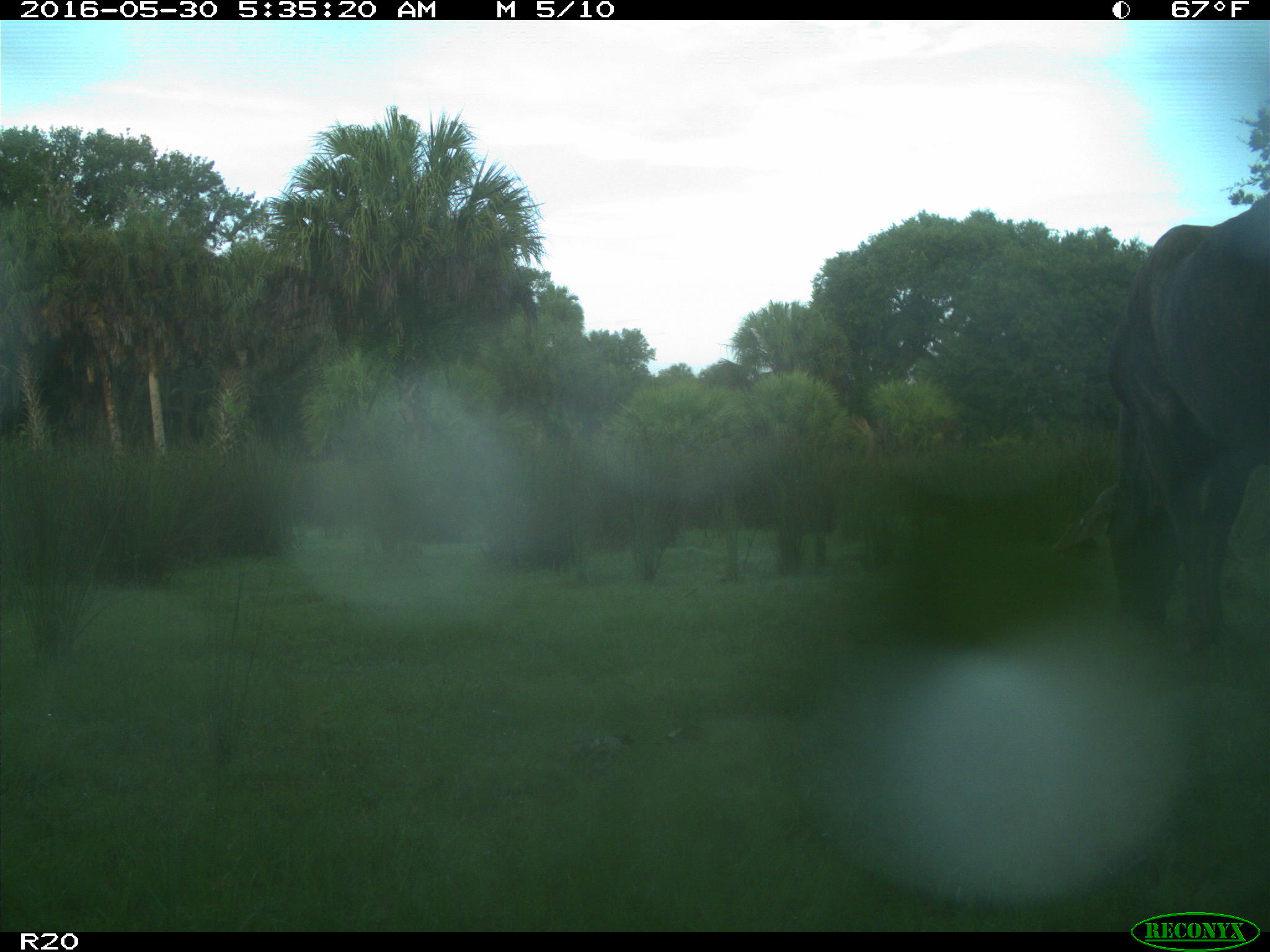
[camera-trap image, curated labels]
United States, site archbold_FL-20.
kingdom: Animalia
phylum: Chordata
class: Mammalia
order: Artiodactyla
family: Bovidae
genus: Bos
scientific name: Bos taurus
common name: domestic cow